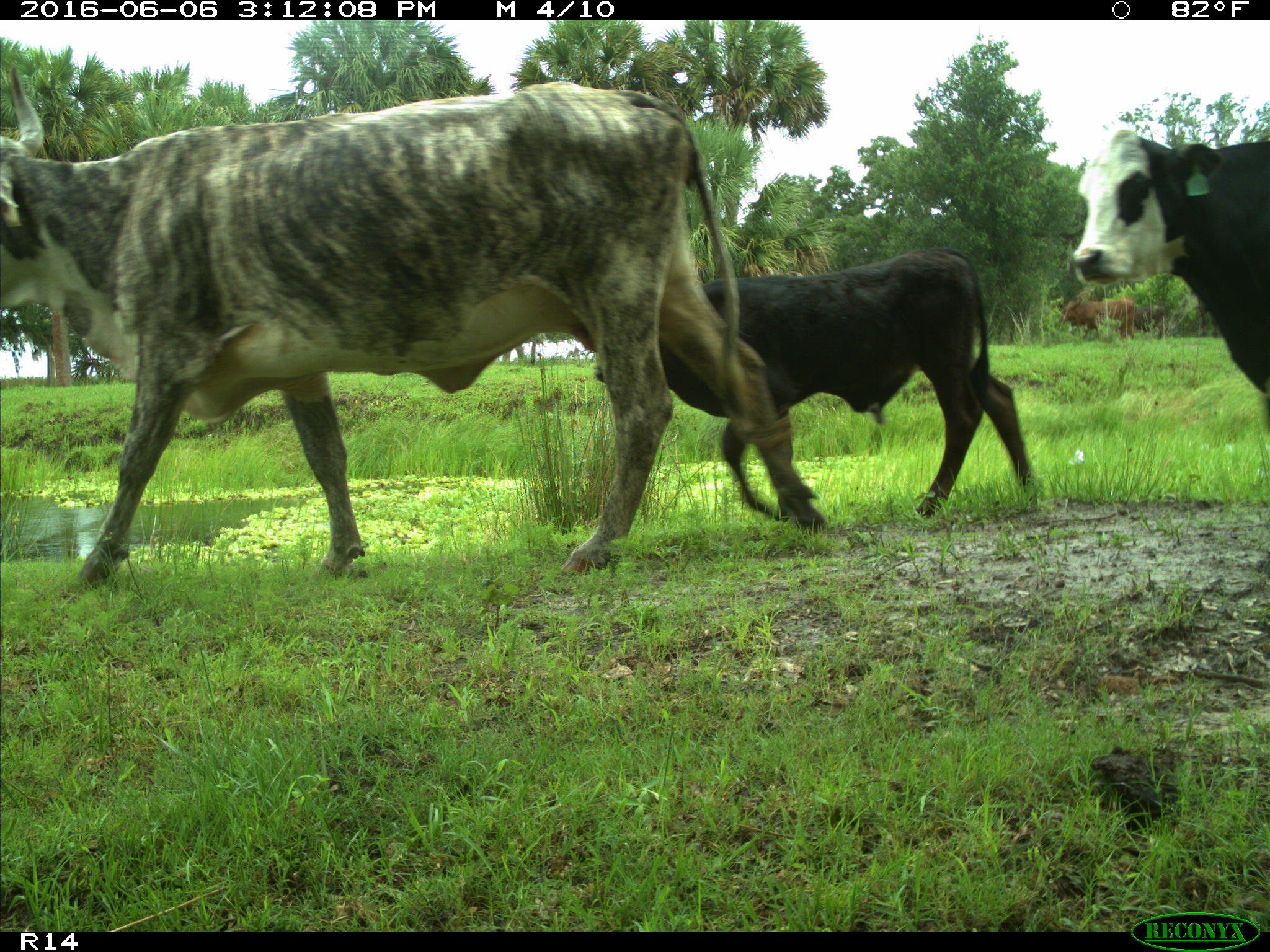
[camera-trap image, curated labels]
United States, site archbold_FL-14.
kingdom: Animalia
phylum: Chordata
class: Mammalia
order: Artiodactyla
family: Bovidae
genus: Bos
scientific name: Bos taurus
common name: domestic cow